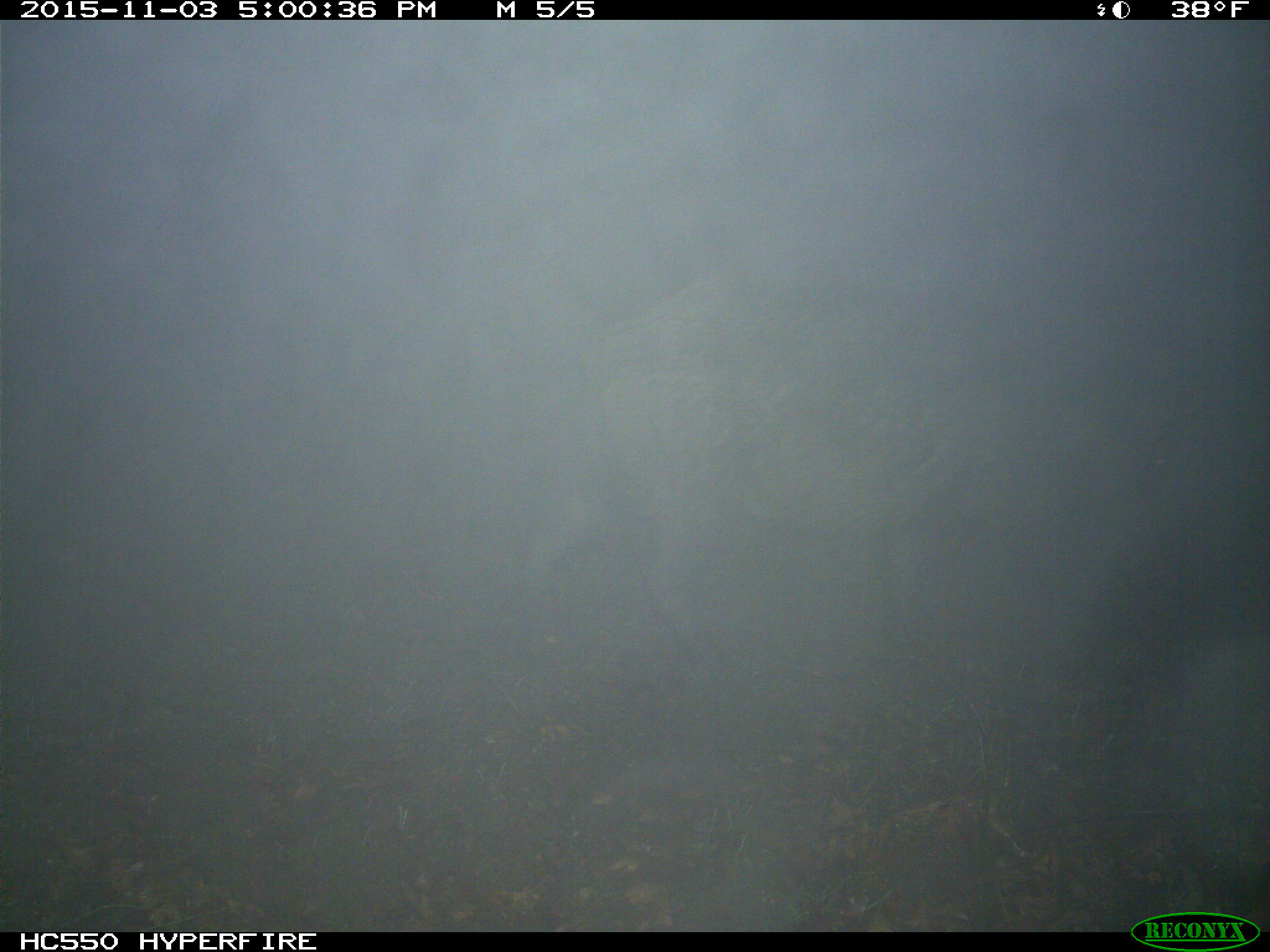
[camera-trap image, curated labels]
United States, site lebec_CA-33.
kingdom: Animalia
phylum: Chordata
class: Mammalia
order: Artiodactyla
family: Suidae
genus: Sus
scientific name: Sus scrofa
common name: wild boar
Sus scrofa (wild boar).